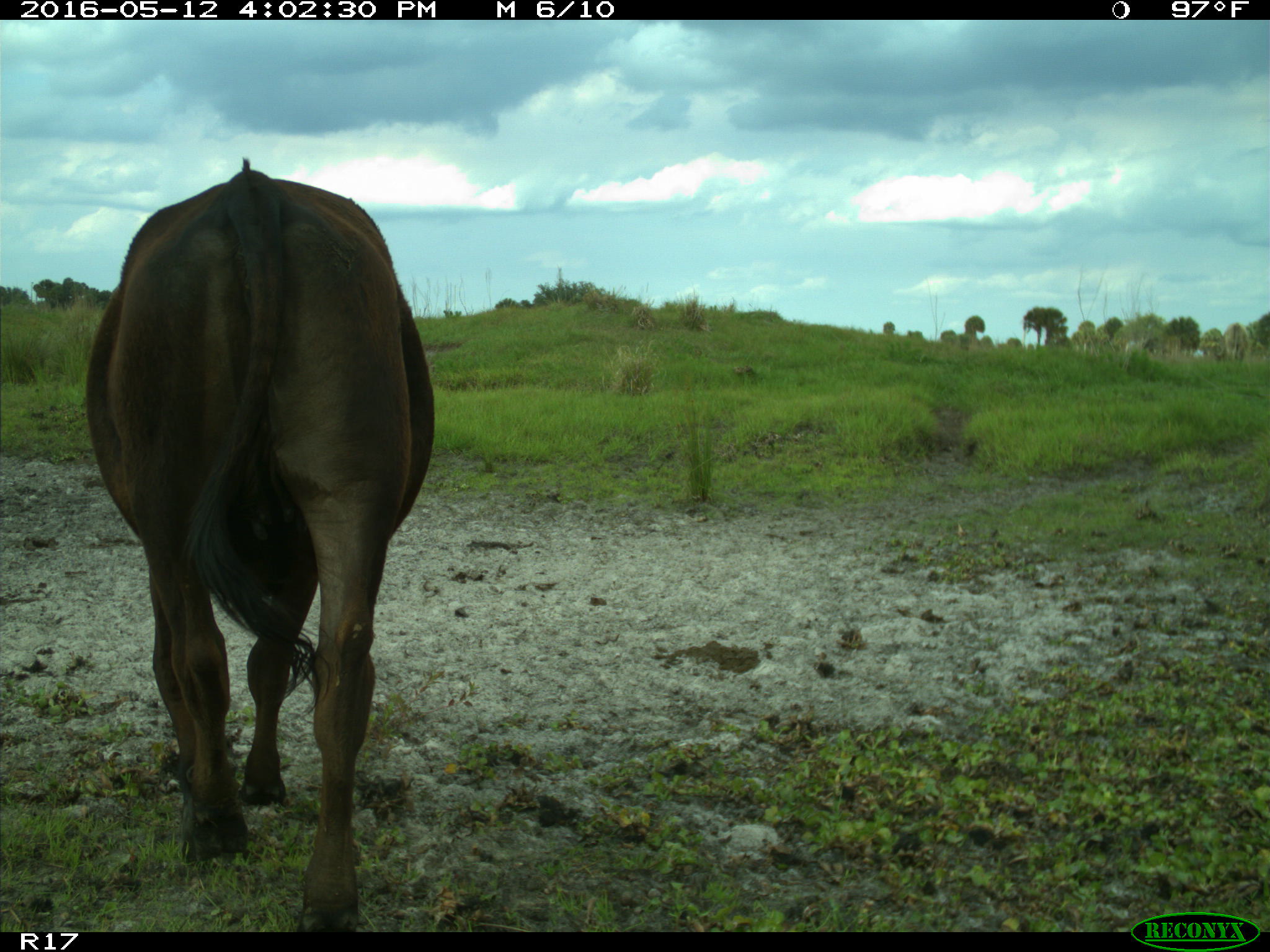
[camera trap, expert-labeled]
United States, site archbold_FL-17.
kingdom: Animalia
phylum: Chordata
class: Mammalia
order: Artiodactyla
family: Bovidae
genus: Bos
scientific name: Bos taurus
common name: domestic cow